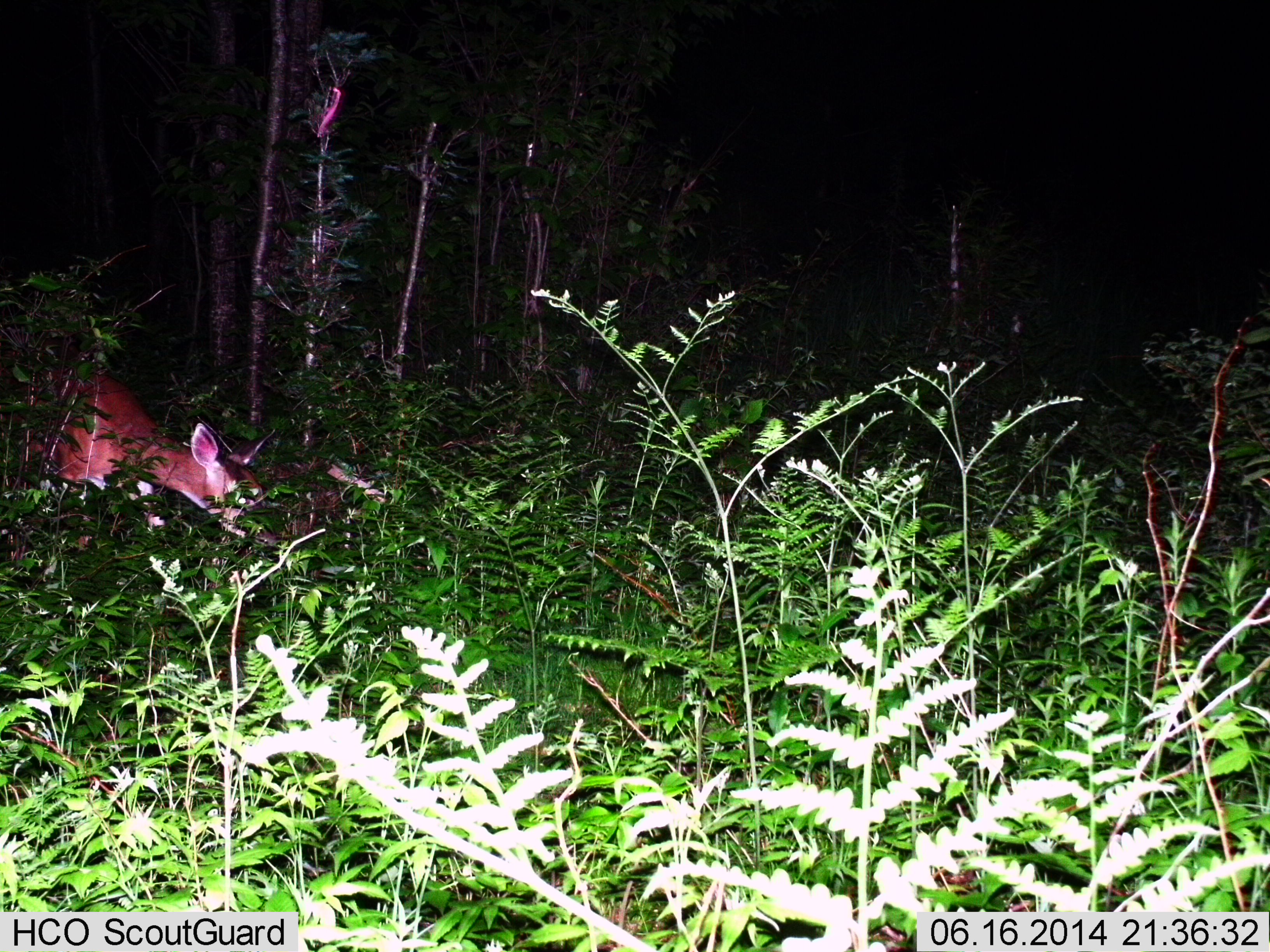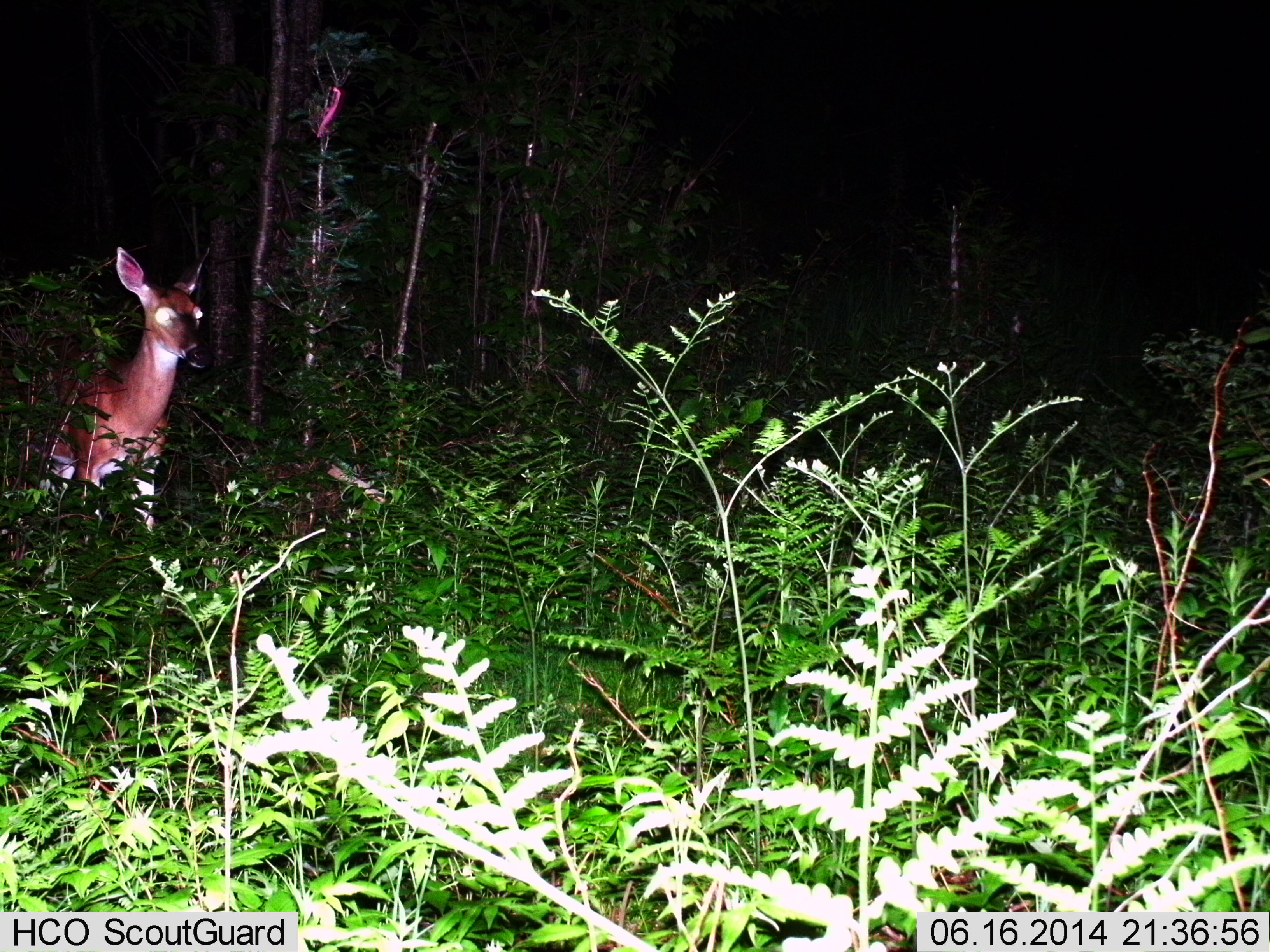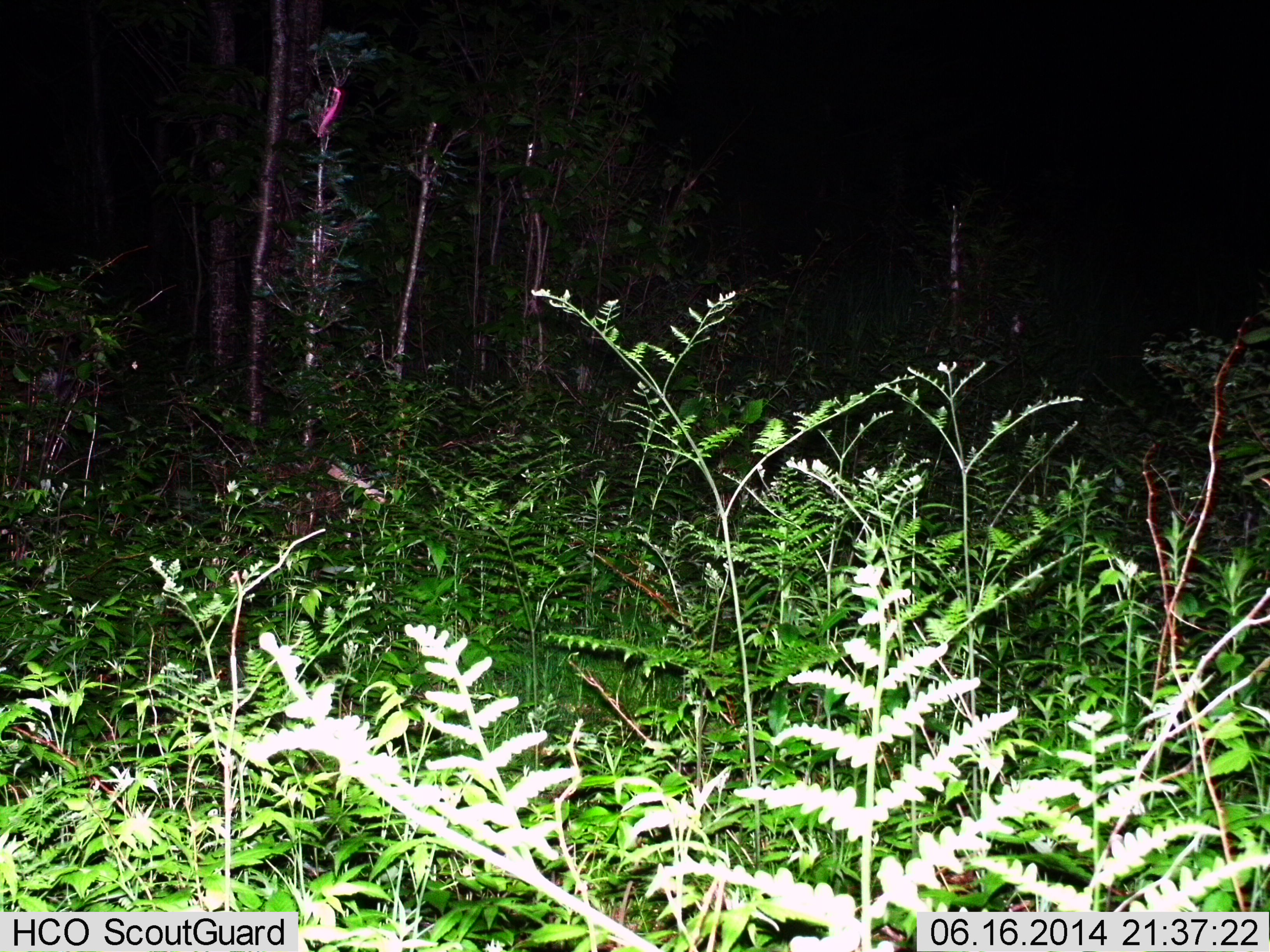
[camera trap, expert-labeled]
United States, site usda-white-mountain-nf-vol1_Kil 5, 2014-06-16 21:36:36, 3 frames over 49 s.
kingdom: Animalia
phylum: Chordata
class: Mammalia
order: Artiodactyla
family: Cervidae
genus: Odocoileus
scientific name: Odocoileus virginianus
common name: white-tailed deer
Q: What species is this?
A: White-tailed deer (Odocoileus virginianus).